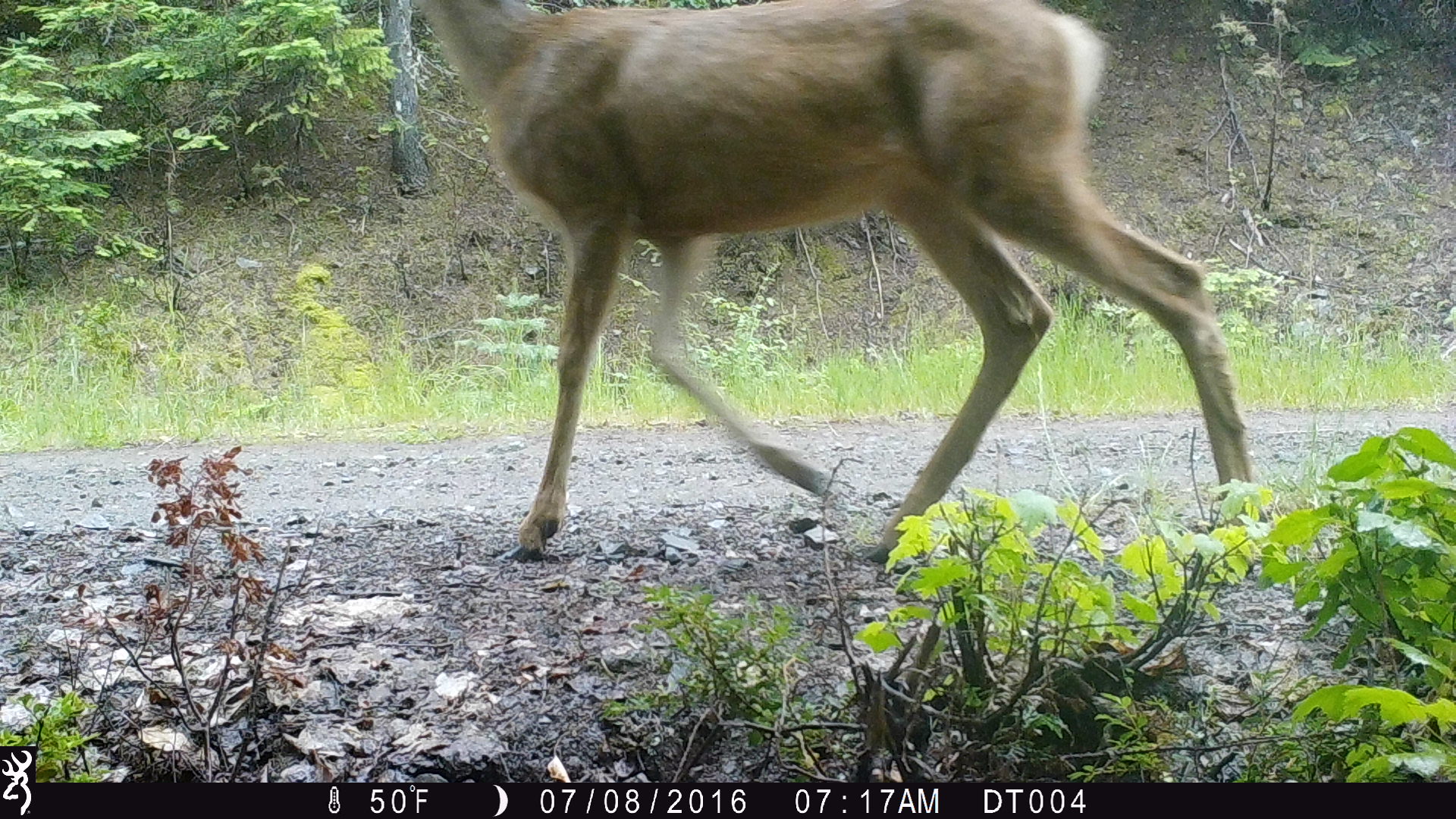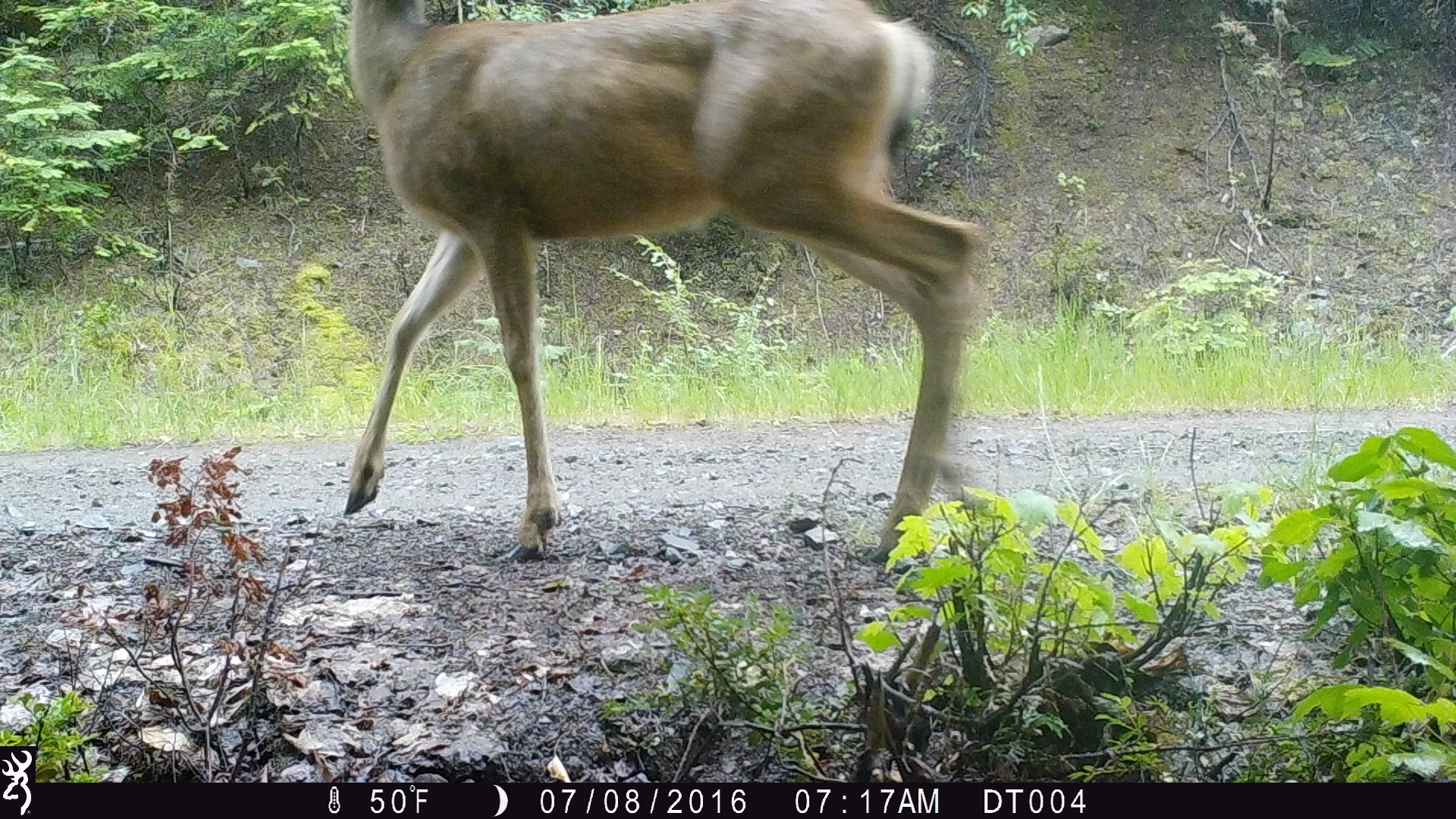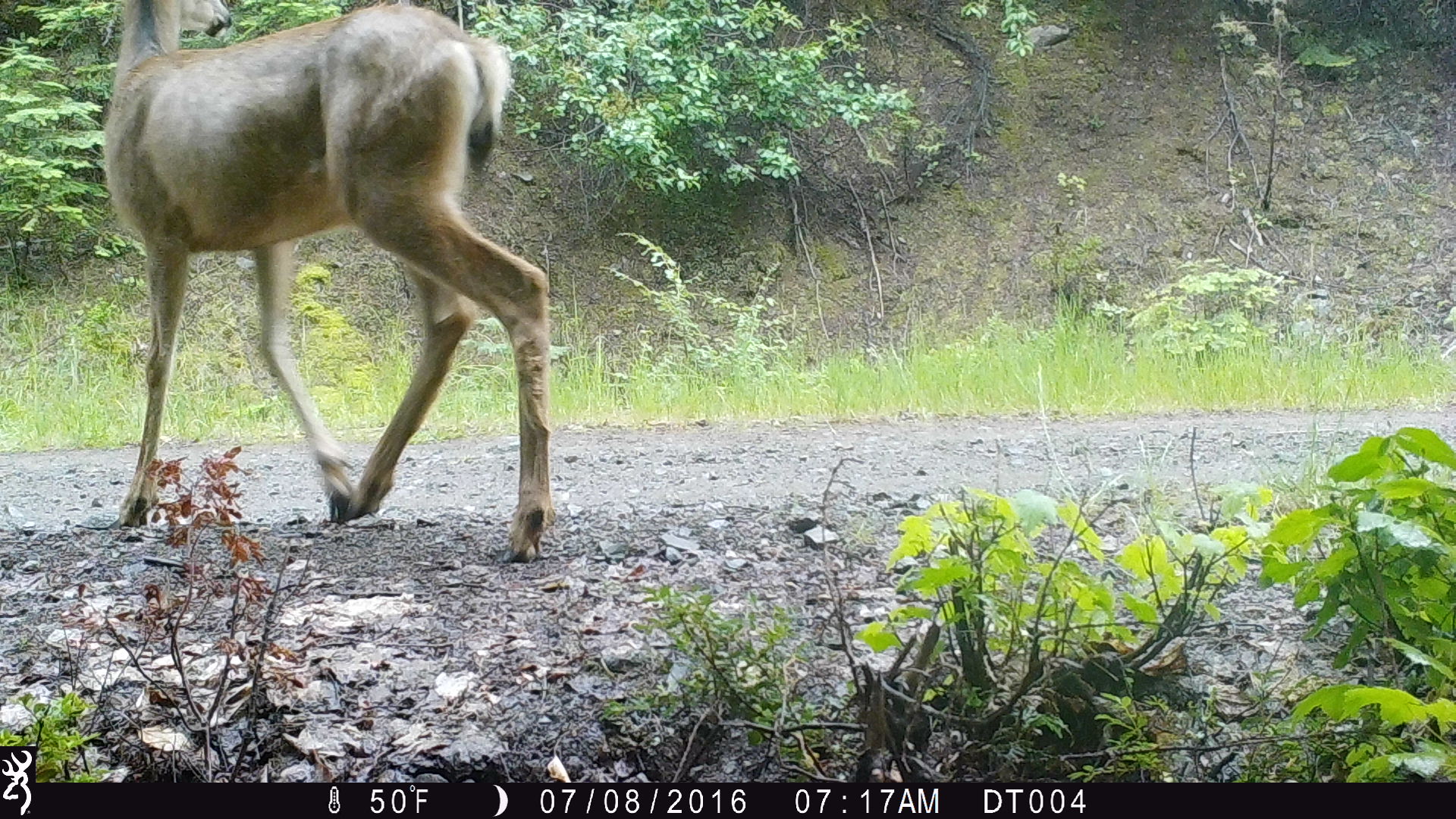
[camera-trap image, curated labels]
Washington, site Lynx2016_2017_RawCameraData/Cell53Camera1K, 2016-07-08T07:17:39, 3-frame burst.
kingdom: Animalia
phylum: Chordata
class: Mammalia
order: Artiodactyla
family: Cervidae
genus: Odocoileus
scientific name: Odocoileus hemionus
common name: mule deer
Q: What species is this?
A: Odocoileus hemionus (mule deer).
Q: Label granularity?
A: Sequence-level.